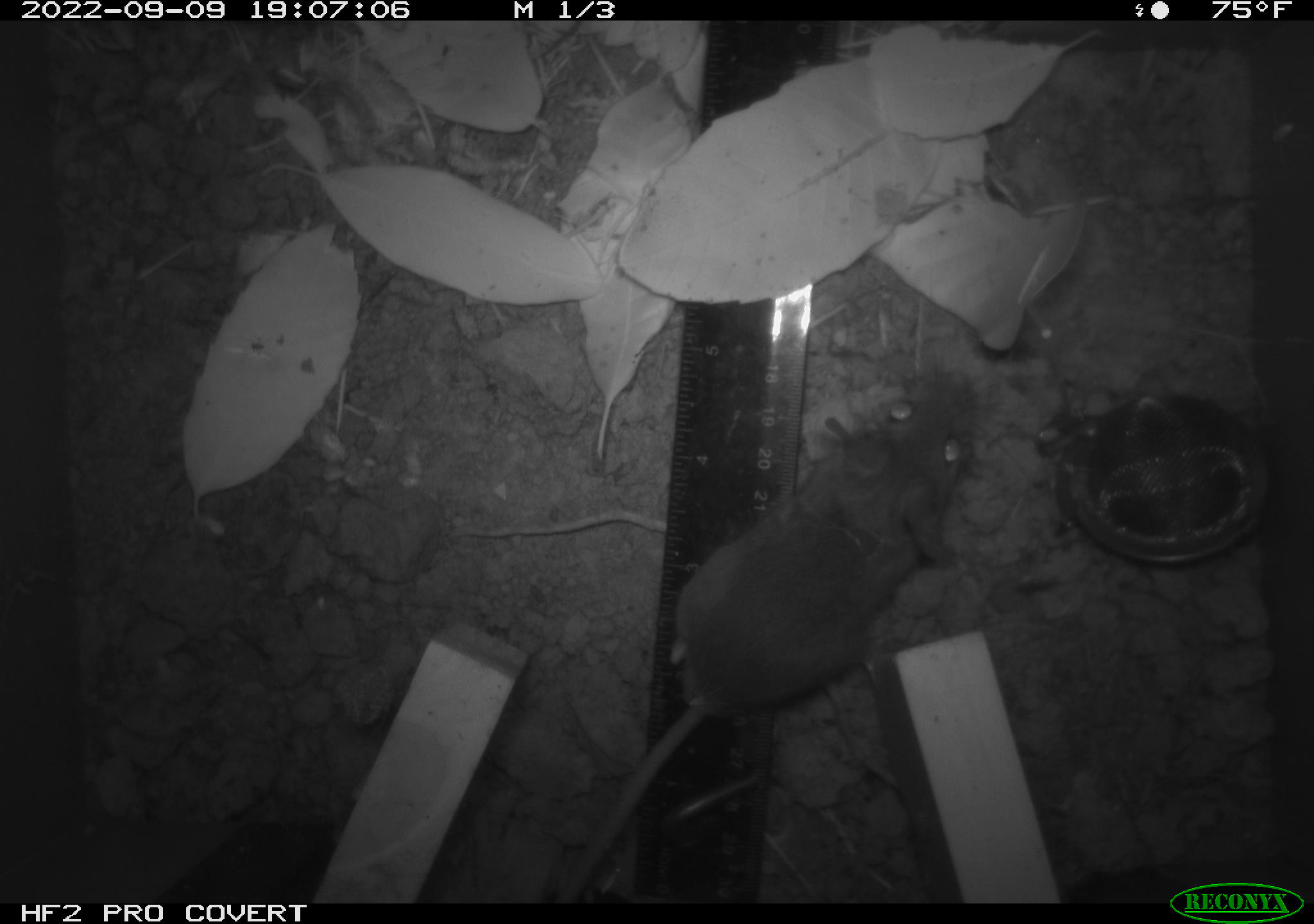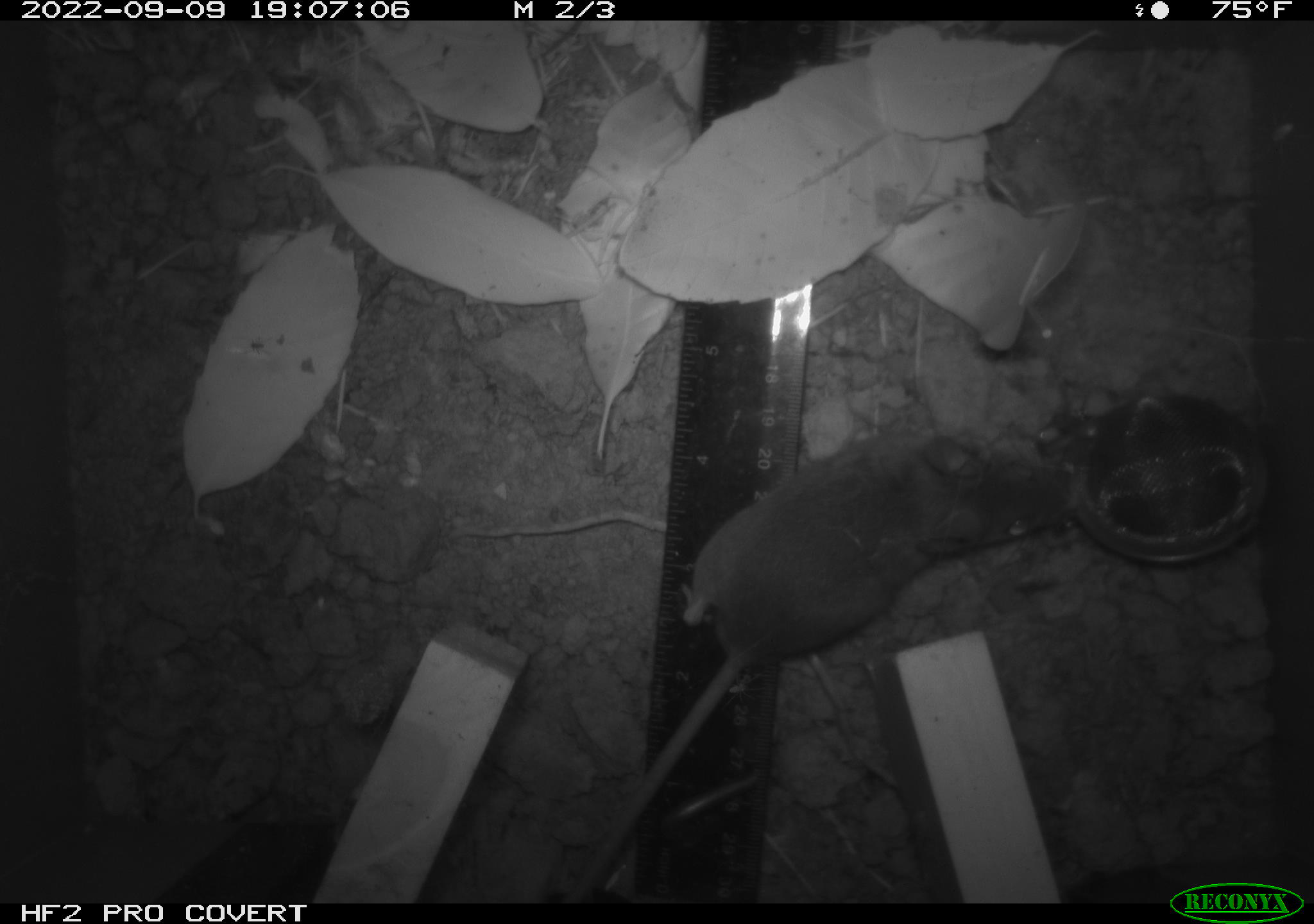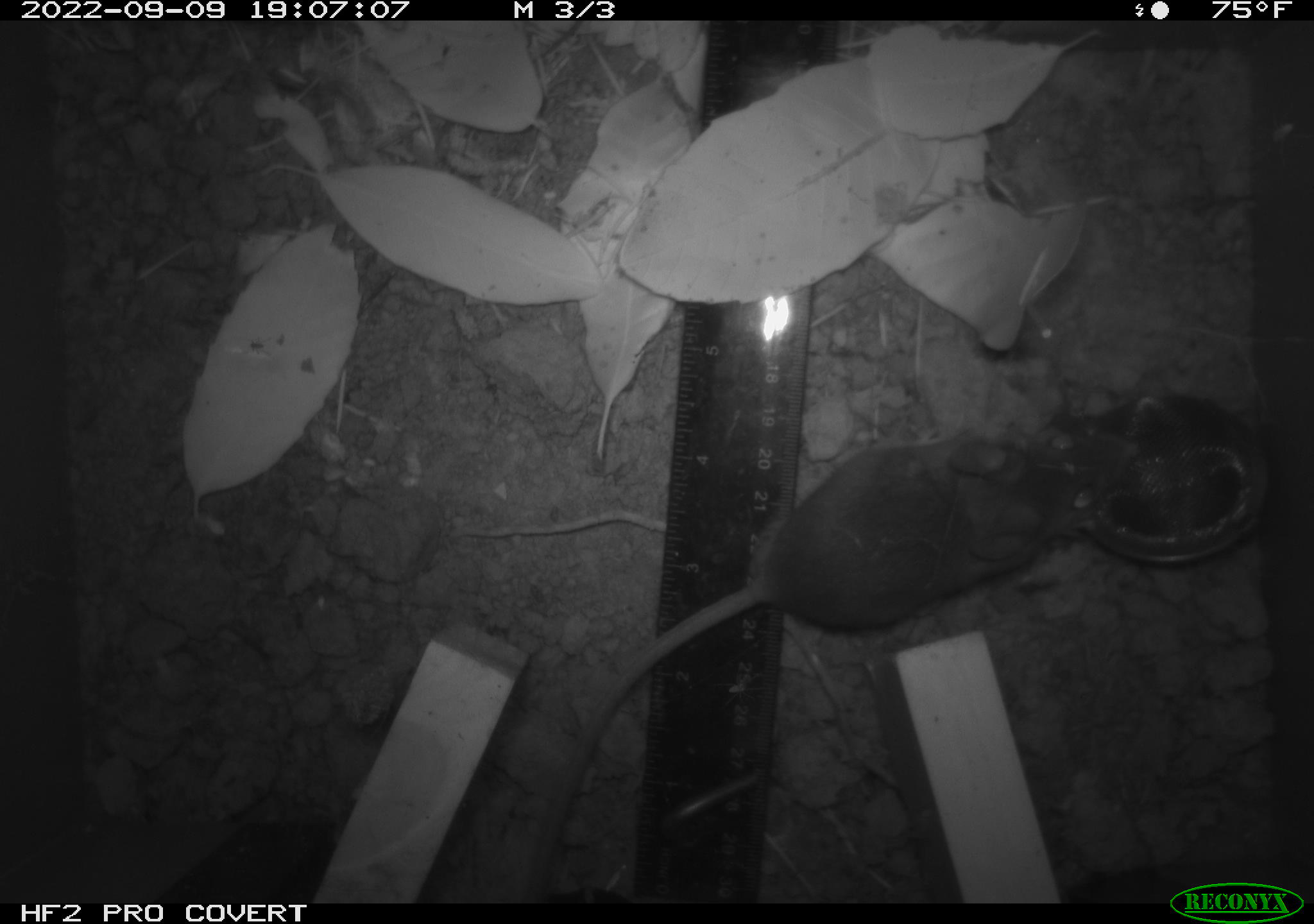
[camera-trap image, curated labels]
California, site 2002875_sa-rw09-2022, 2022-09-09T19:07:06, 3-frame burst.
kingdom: Animalia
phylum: Chordata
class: Mammalia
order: Rodentia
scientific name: Rodentia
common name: rodent